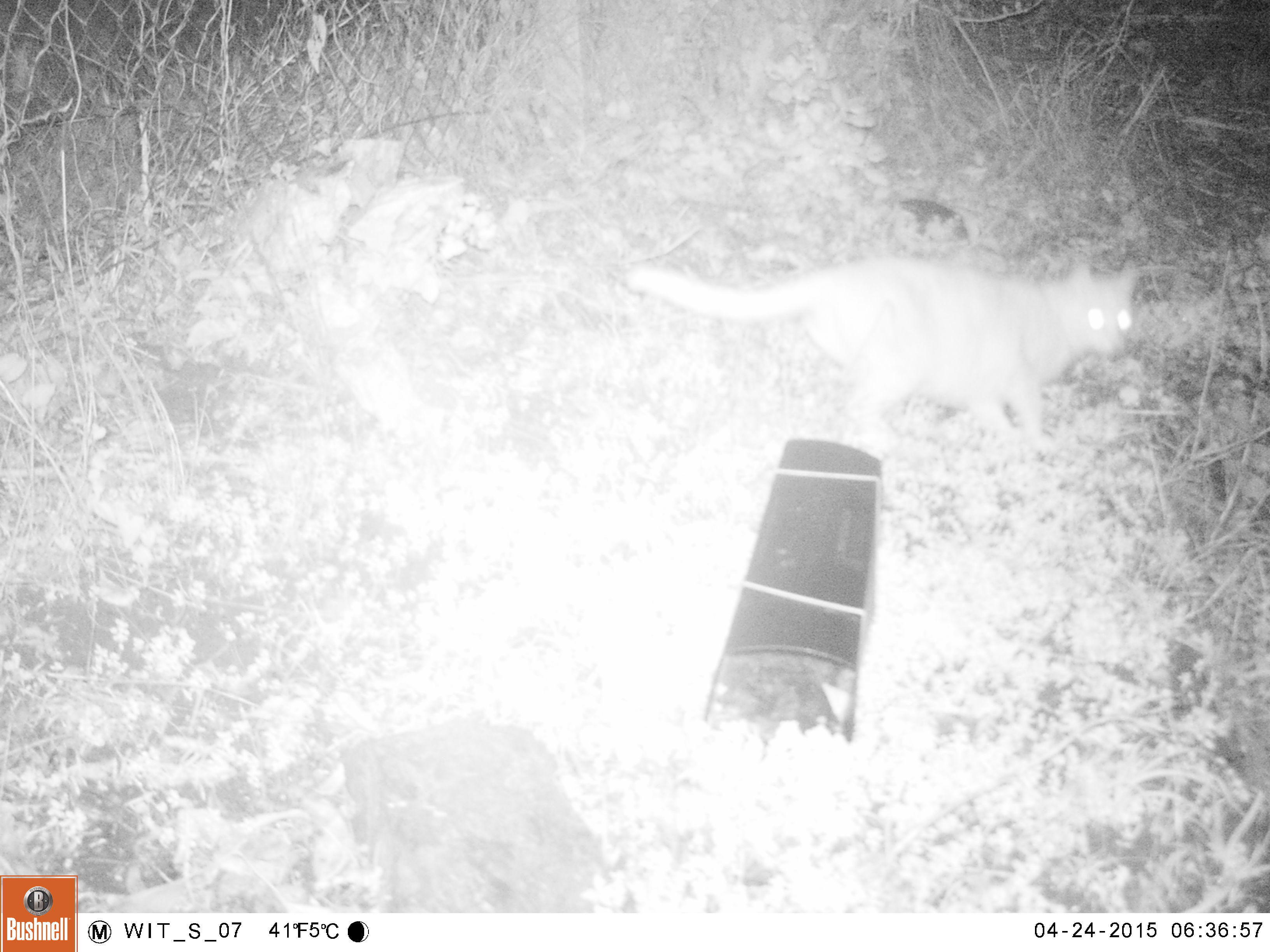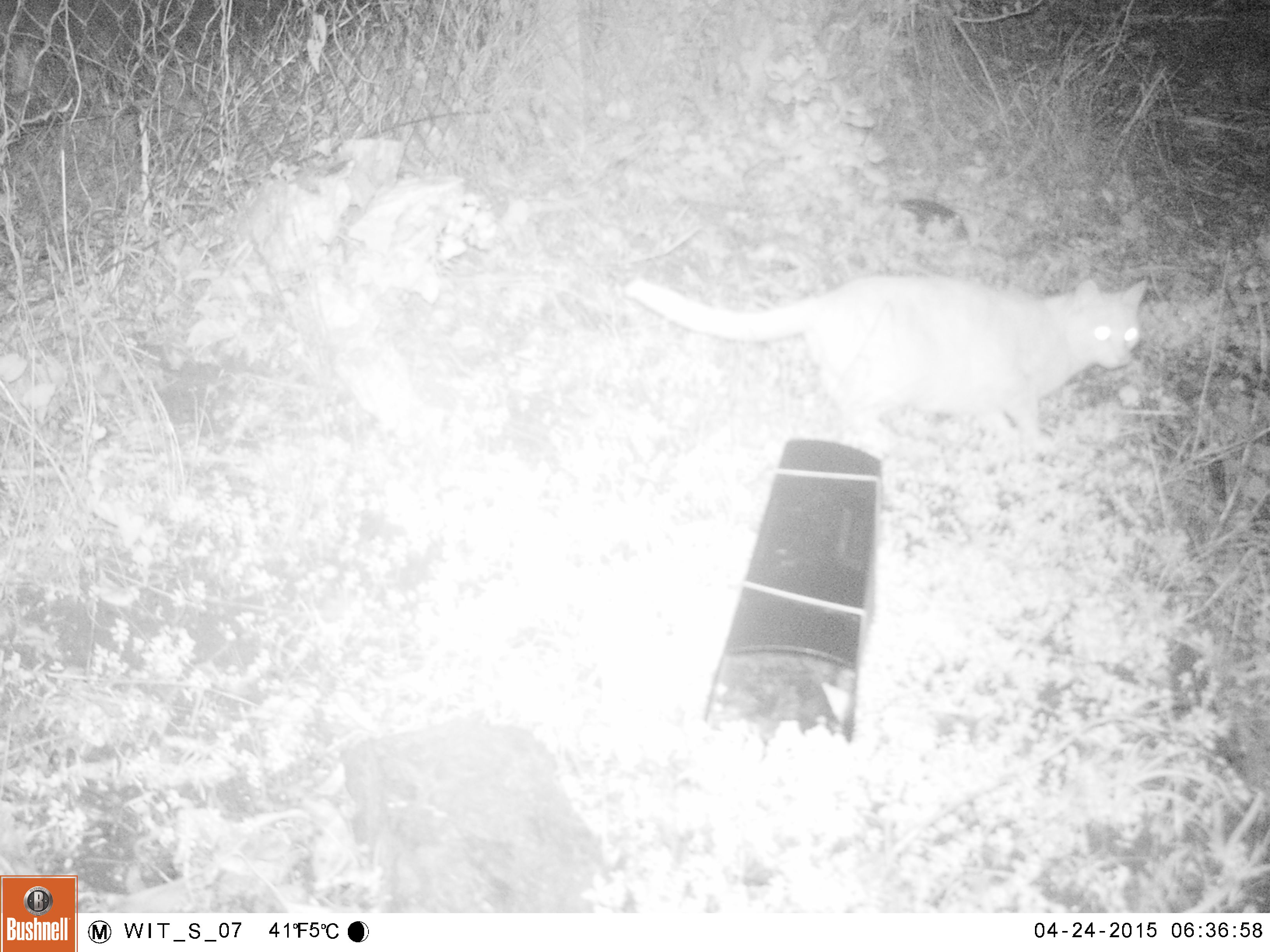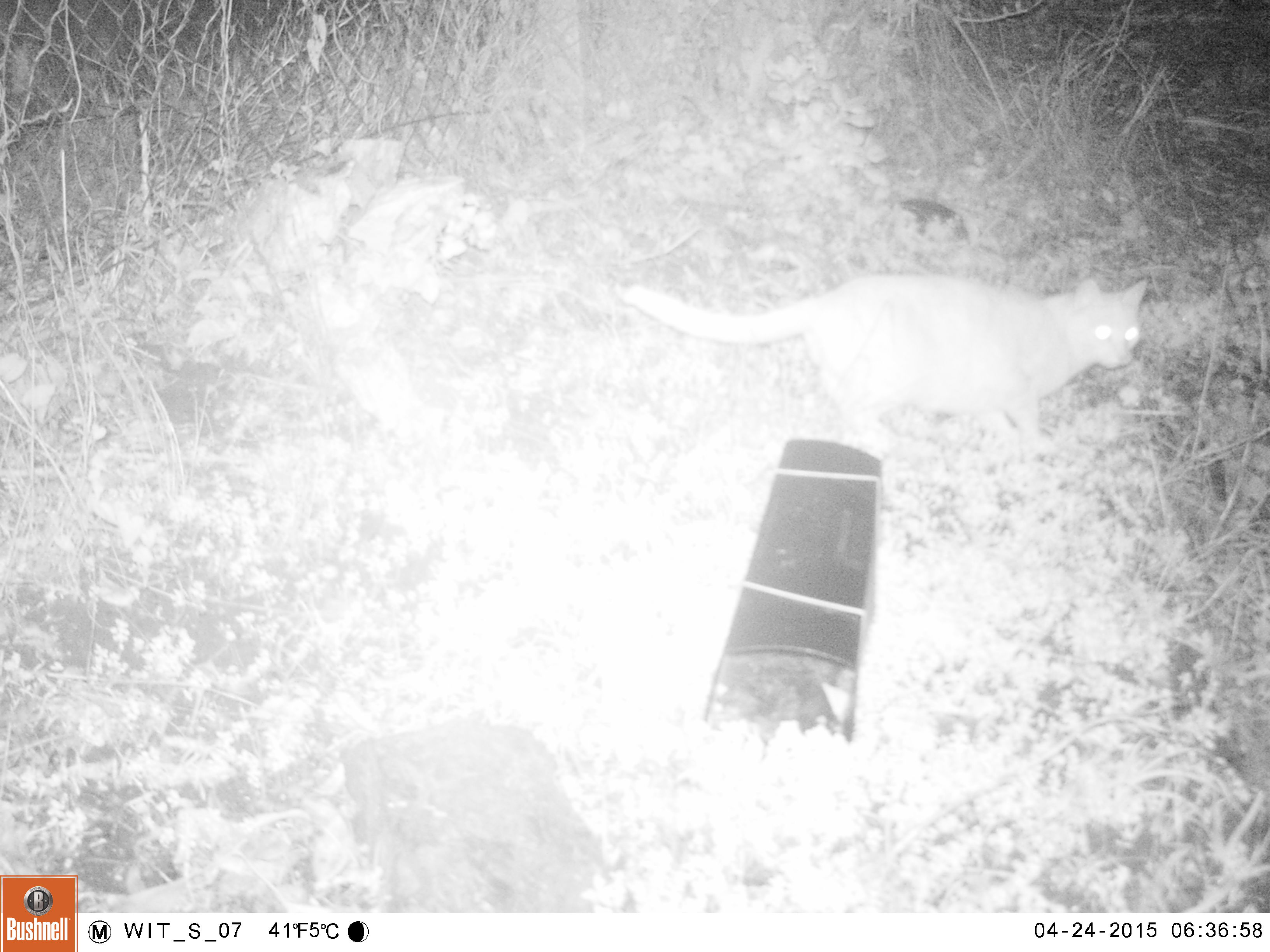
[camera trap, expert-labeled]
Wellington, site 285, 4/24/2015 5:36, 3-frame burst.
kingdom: Animalia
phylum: Chordata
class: Mammalia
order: Carnivora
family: Felidae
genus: Felis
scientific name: Felis catus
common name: cat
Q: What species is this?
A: Cat (Felis catus).